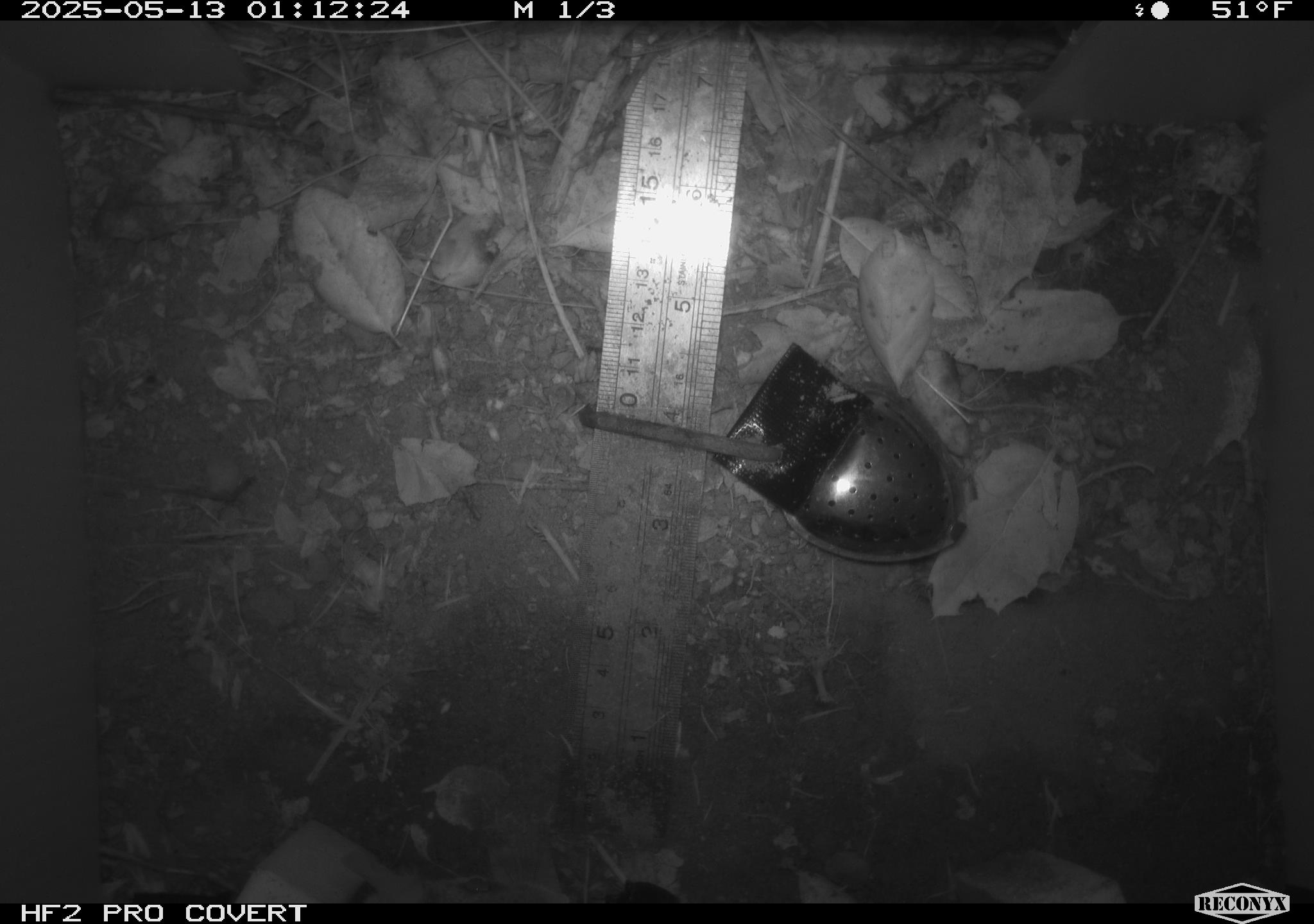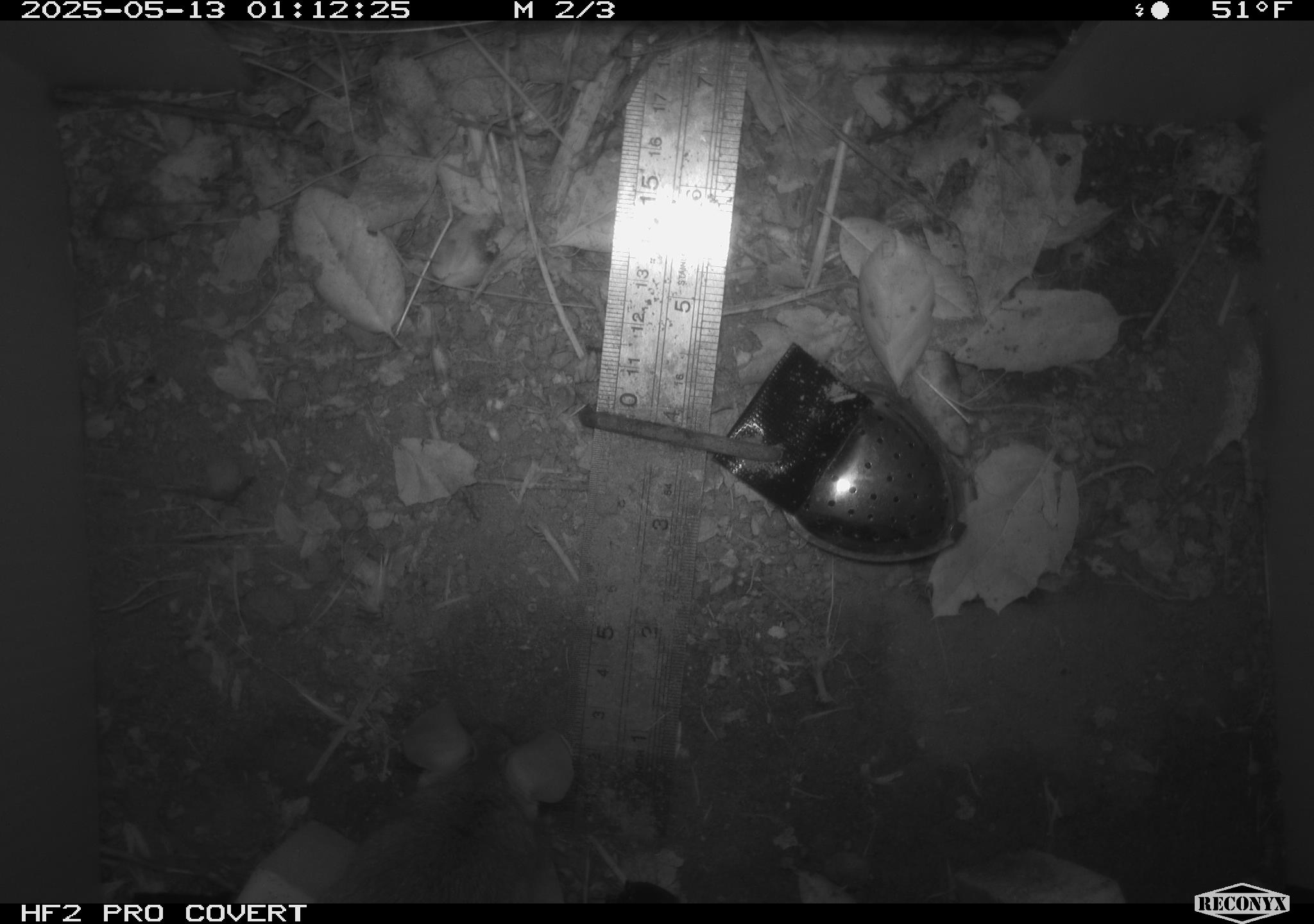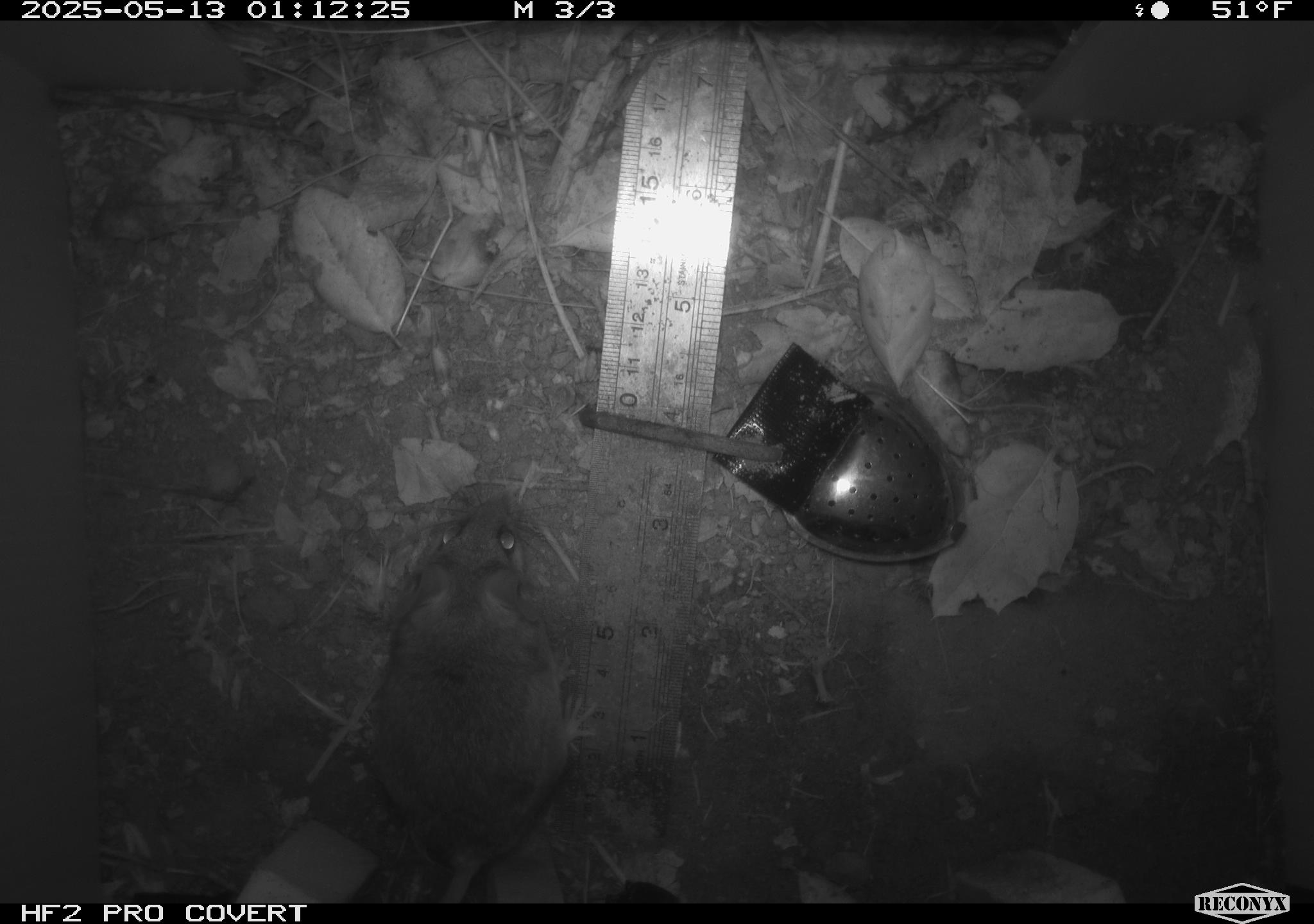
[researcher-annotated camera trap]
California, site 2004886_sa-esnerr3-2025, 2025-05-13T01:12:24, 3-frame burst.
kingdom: Animalia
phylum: Chordata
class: Mammalia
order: Rodentia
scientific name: Rodentia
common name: rodent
Rodent (Rodentia).